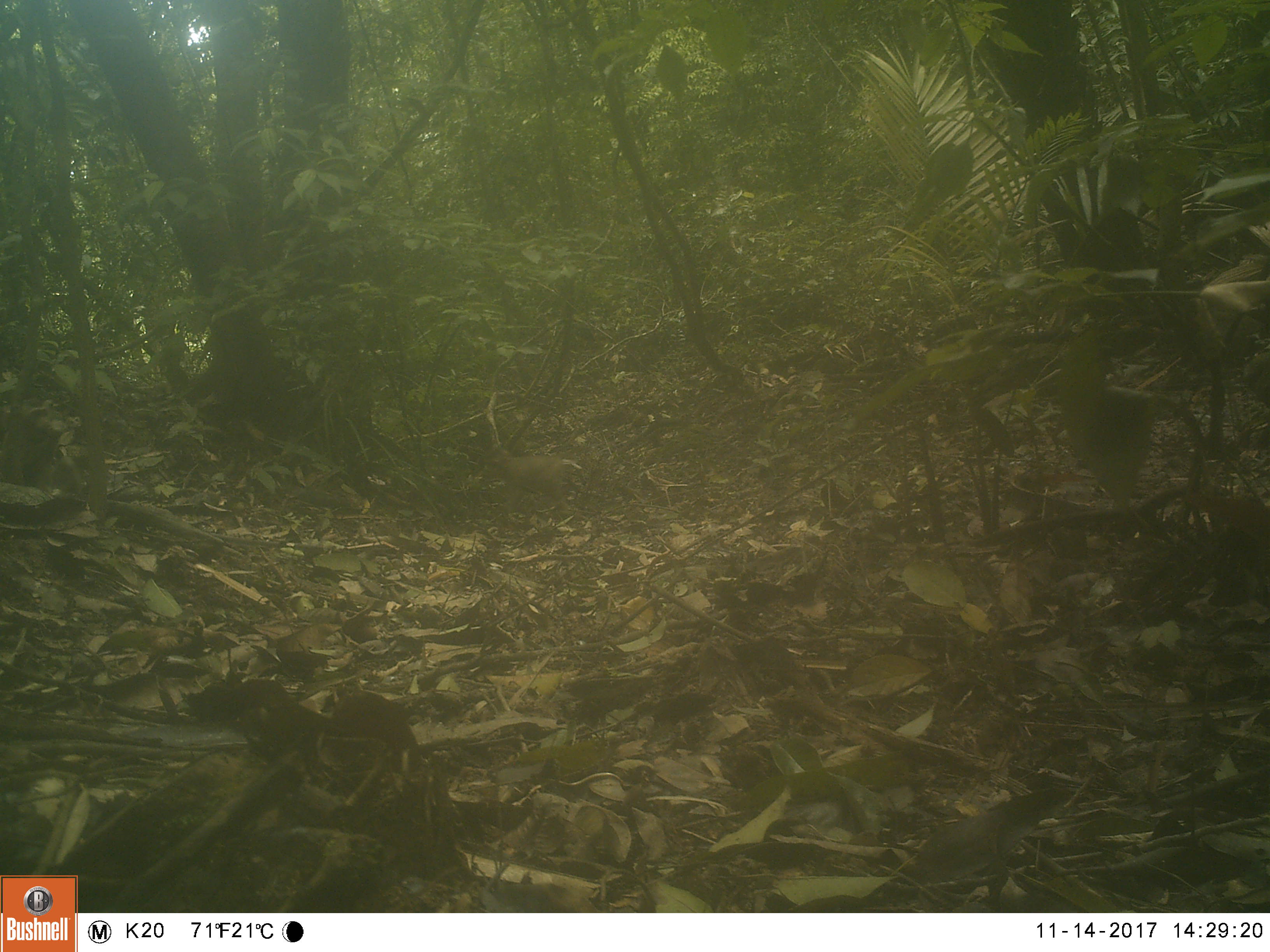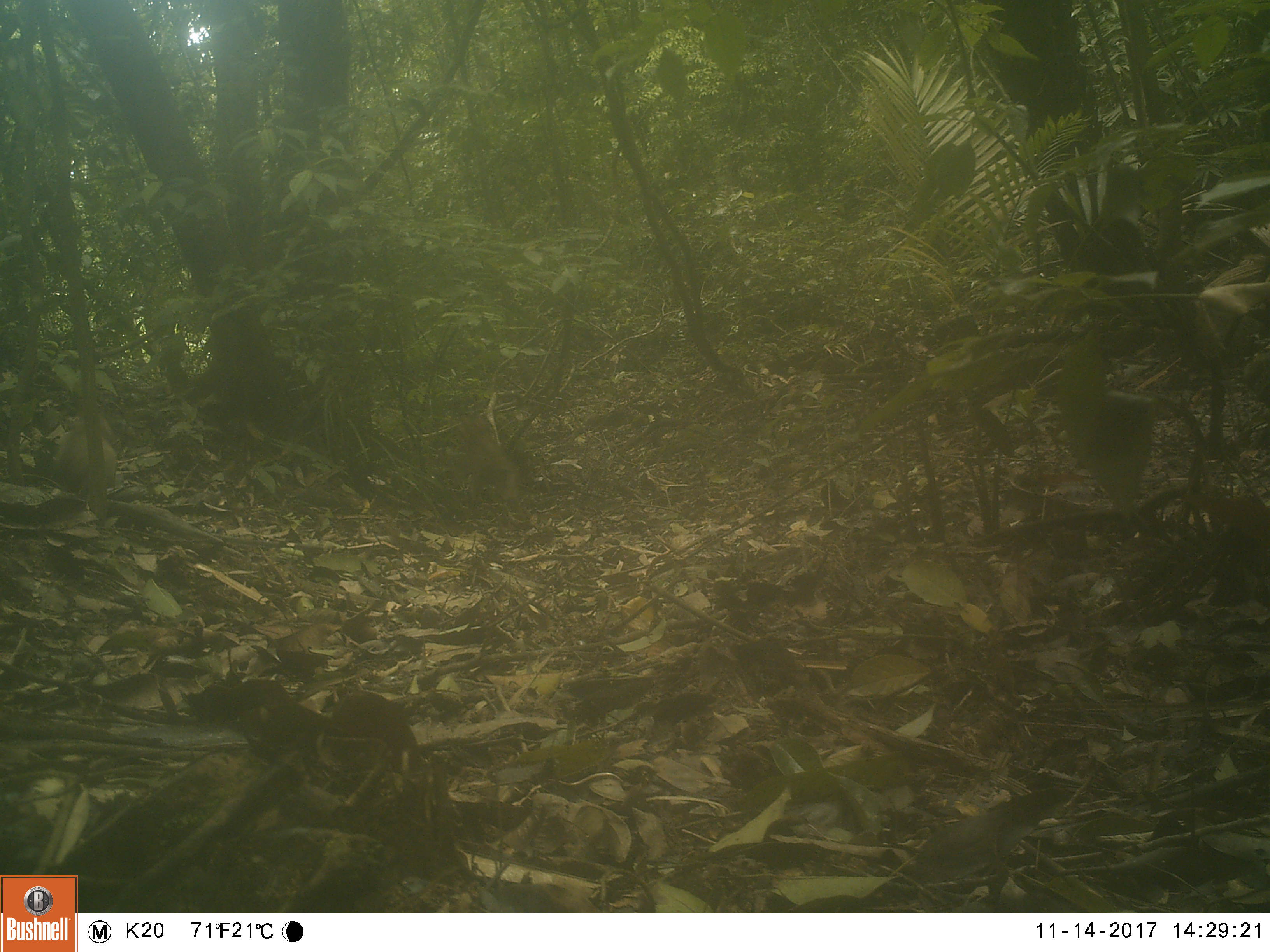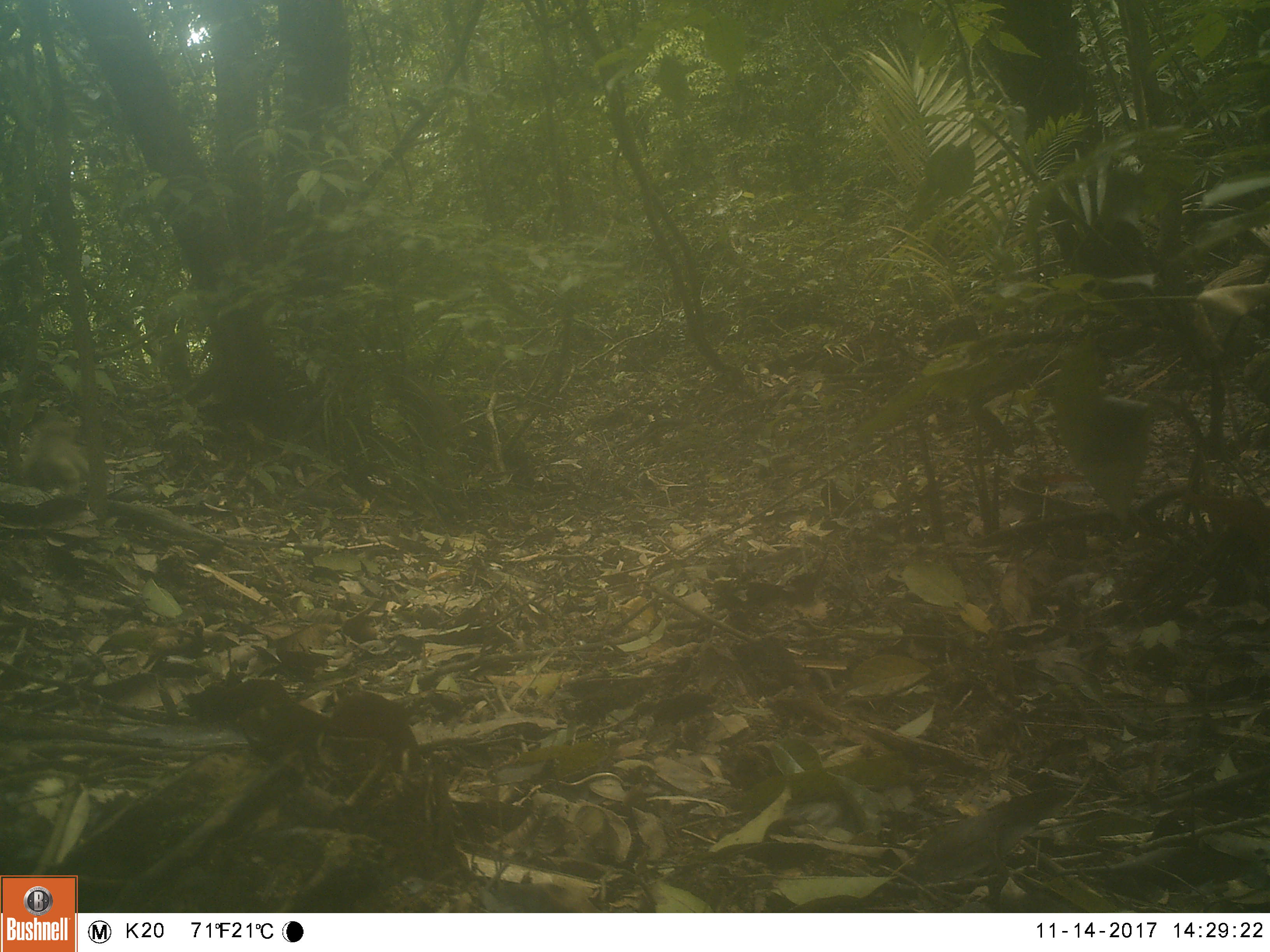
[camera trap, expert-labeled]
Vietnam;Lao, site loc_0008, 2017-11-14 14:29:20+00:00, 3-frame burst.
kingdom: Animalia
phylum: Chordata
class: Mammalia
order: Primates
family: Cercopithecidae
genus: Macaca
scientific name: Macaca nemestrina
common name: pig-tailed macaque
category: pig tailed macaque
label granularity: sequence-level